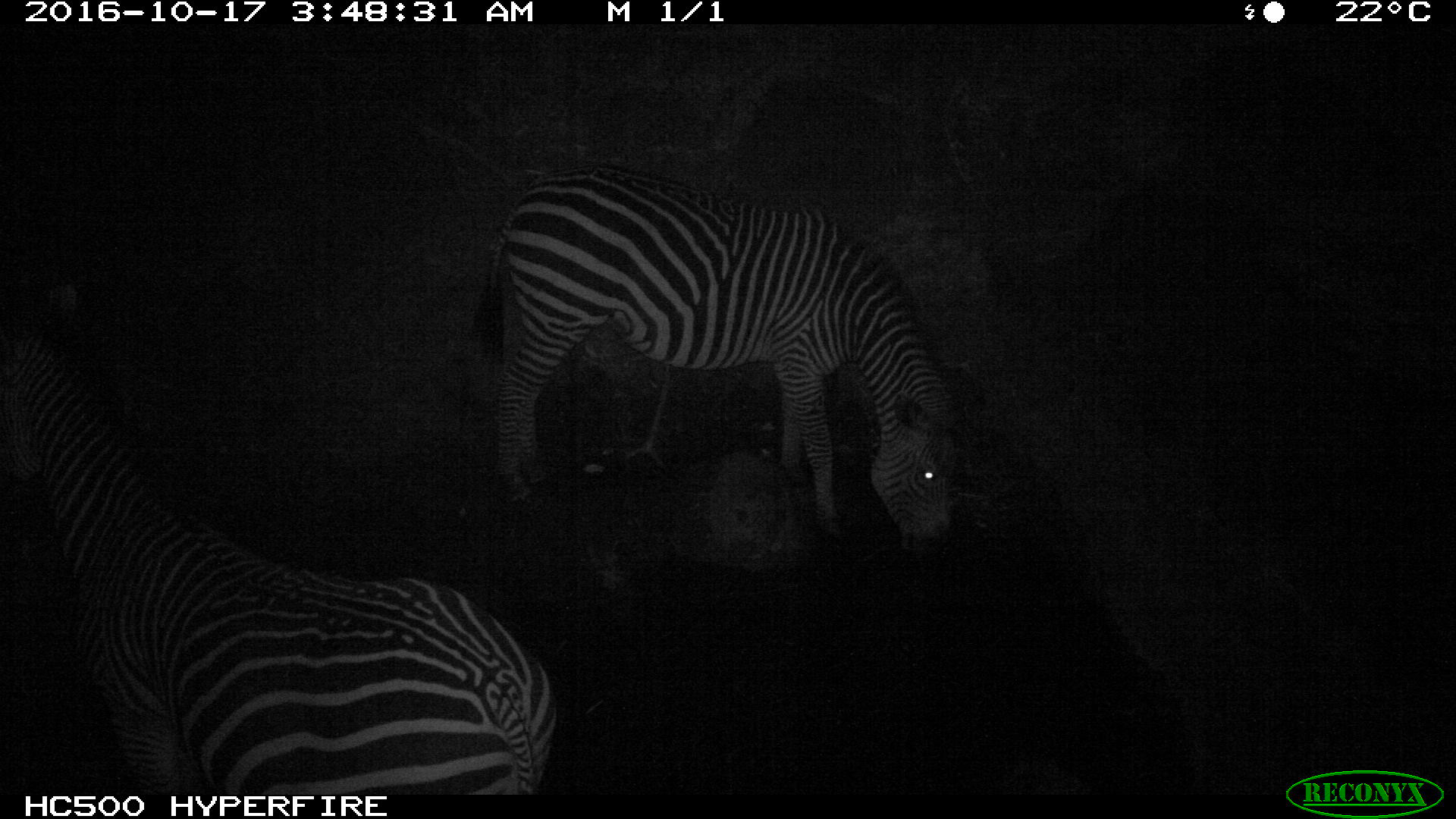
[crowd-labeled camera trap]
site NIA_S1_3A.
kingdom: Animalia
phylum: Chordata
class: Mammalia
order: Perissodactyla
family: Equidae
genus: Equus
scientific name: Equus quagga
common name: plains zebra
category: zebraplains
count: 2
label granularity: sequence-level